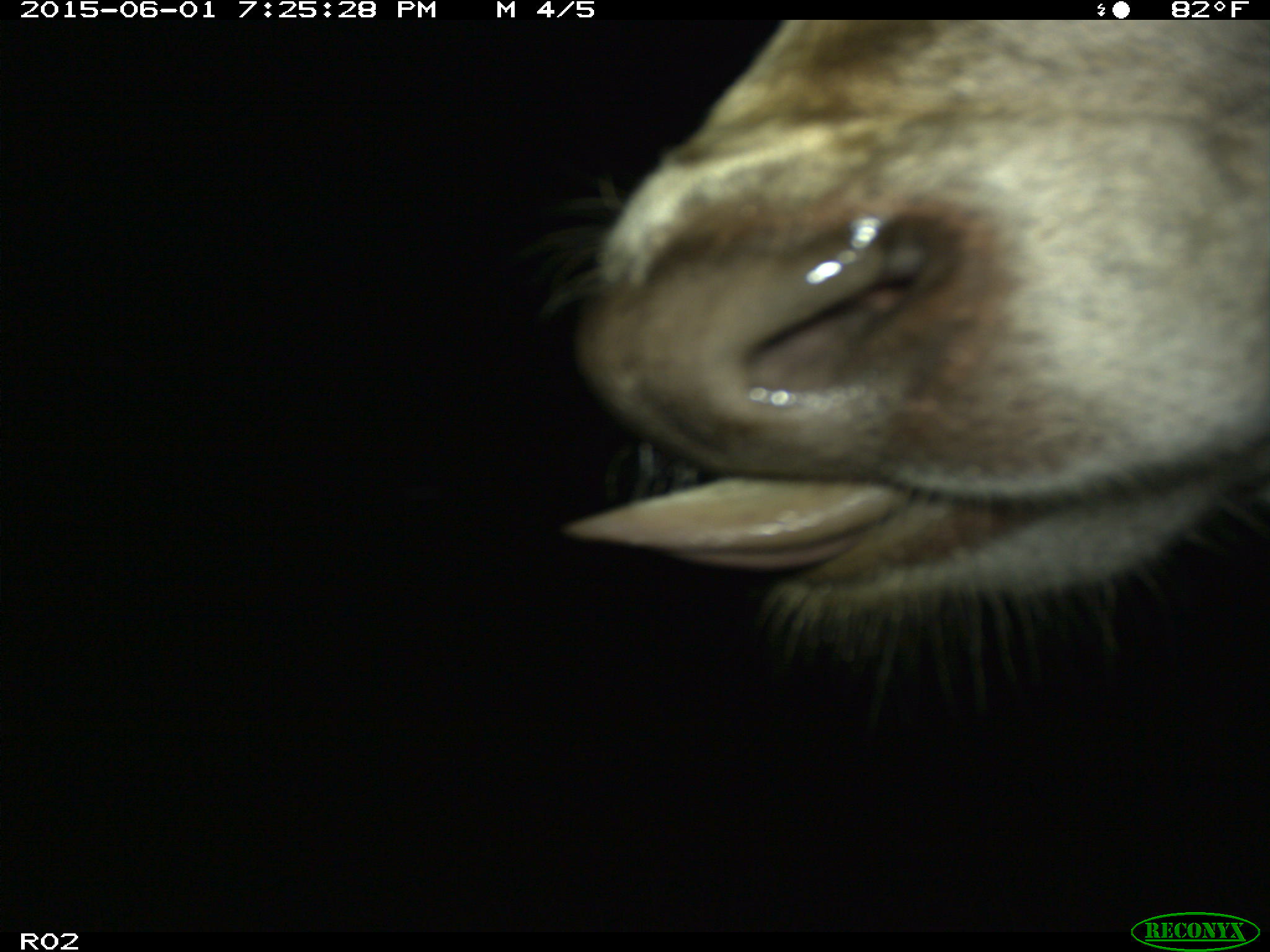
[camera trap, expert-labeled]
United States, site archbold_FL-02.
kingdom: Animalia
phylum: Chordata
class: Mammalia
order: Artiodactyla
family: Bovidae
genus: Bos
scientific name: Bos taurus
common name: domestic cow